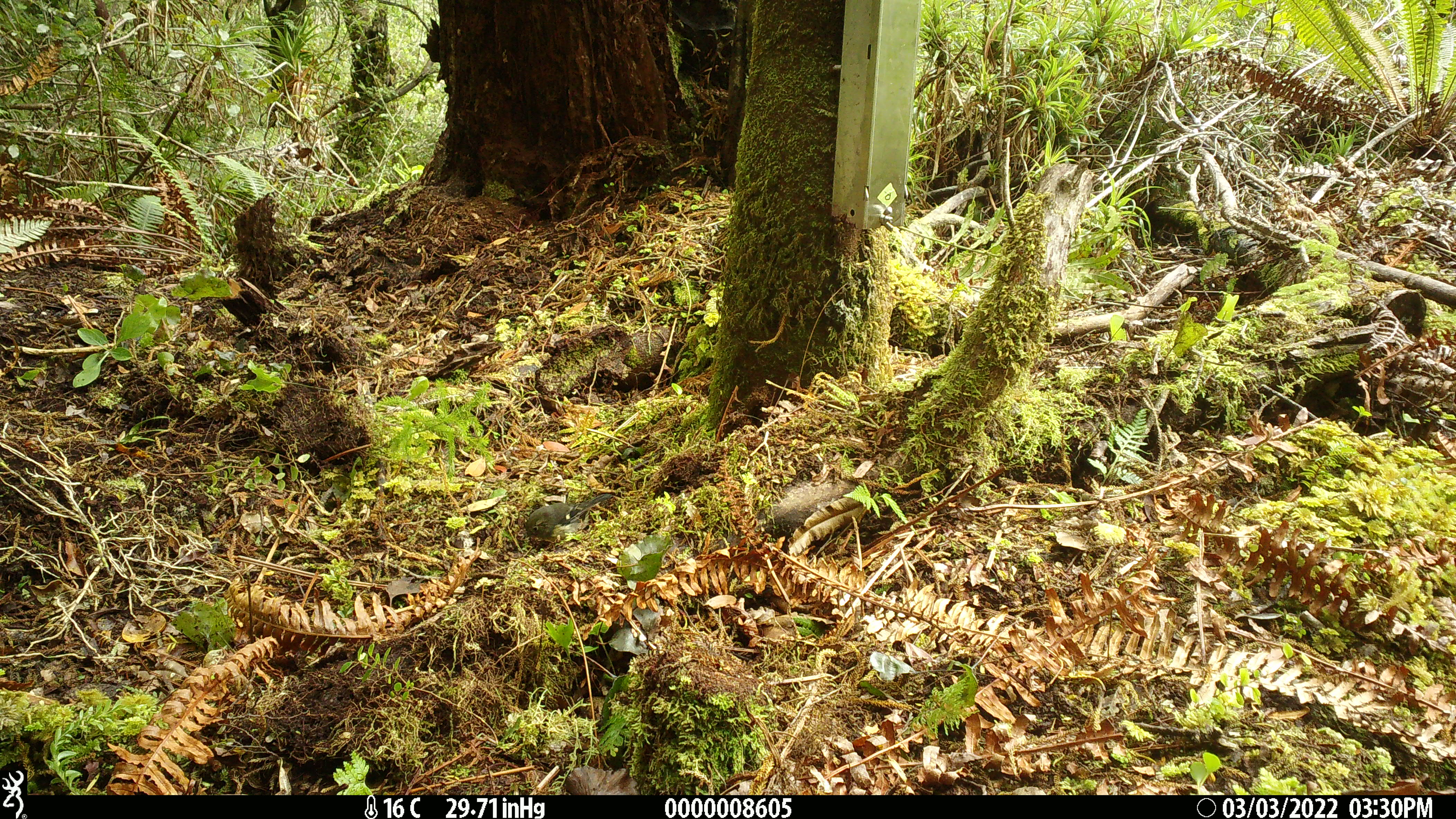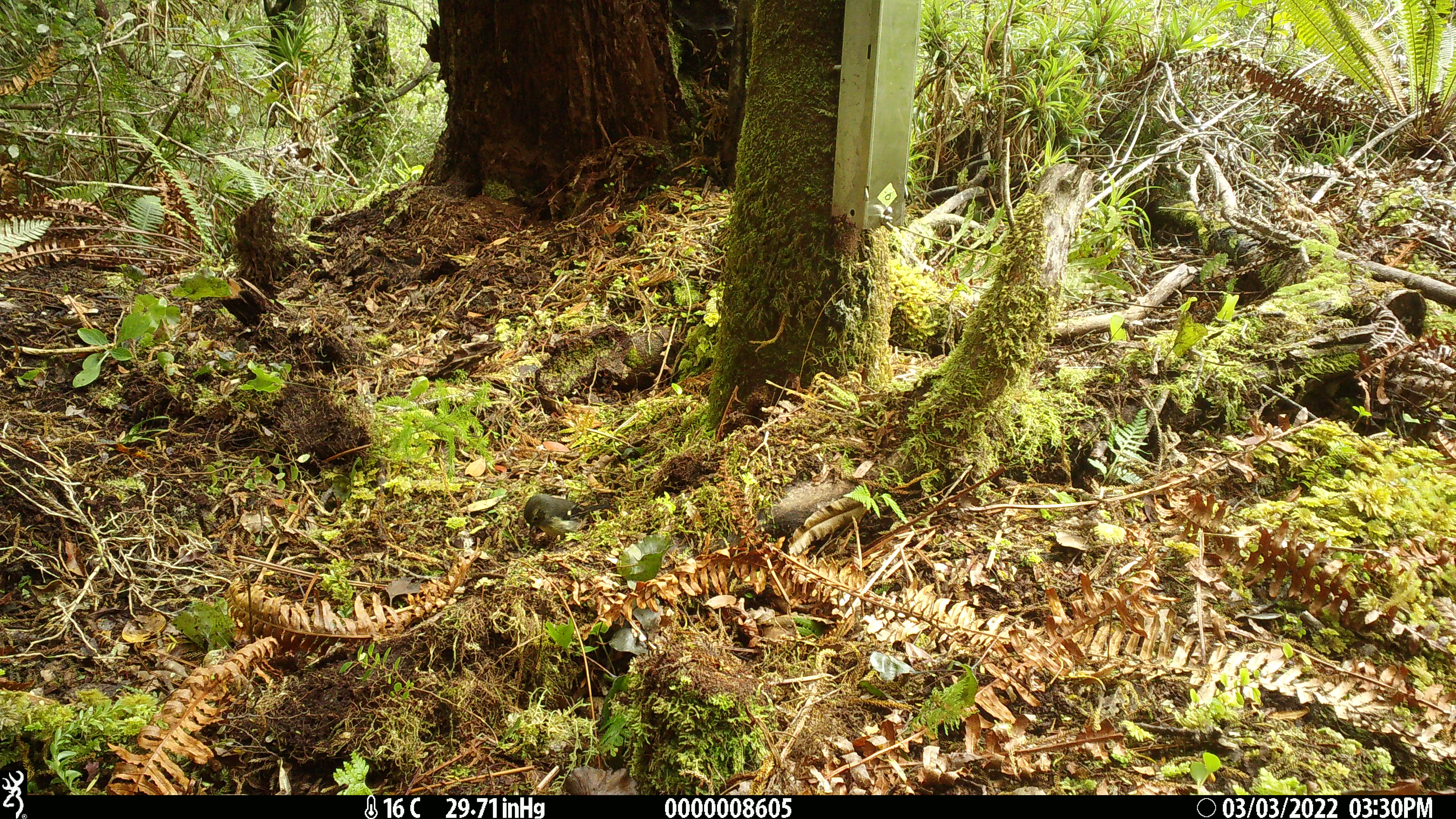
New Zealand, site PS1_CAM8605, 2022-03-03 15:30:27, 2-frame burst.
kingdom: Animalia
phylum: Chordata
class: Aves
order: Passeriformes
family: Petroicidae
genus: Petroica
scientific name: Petroica macrocephala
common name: tomtit